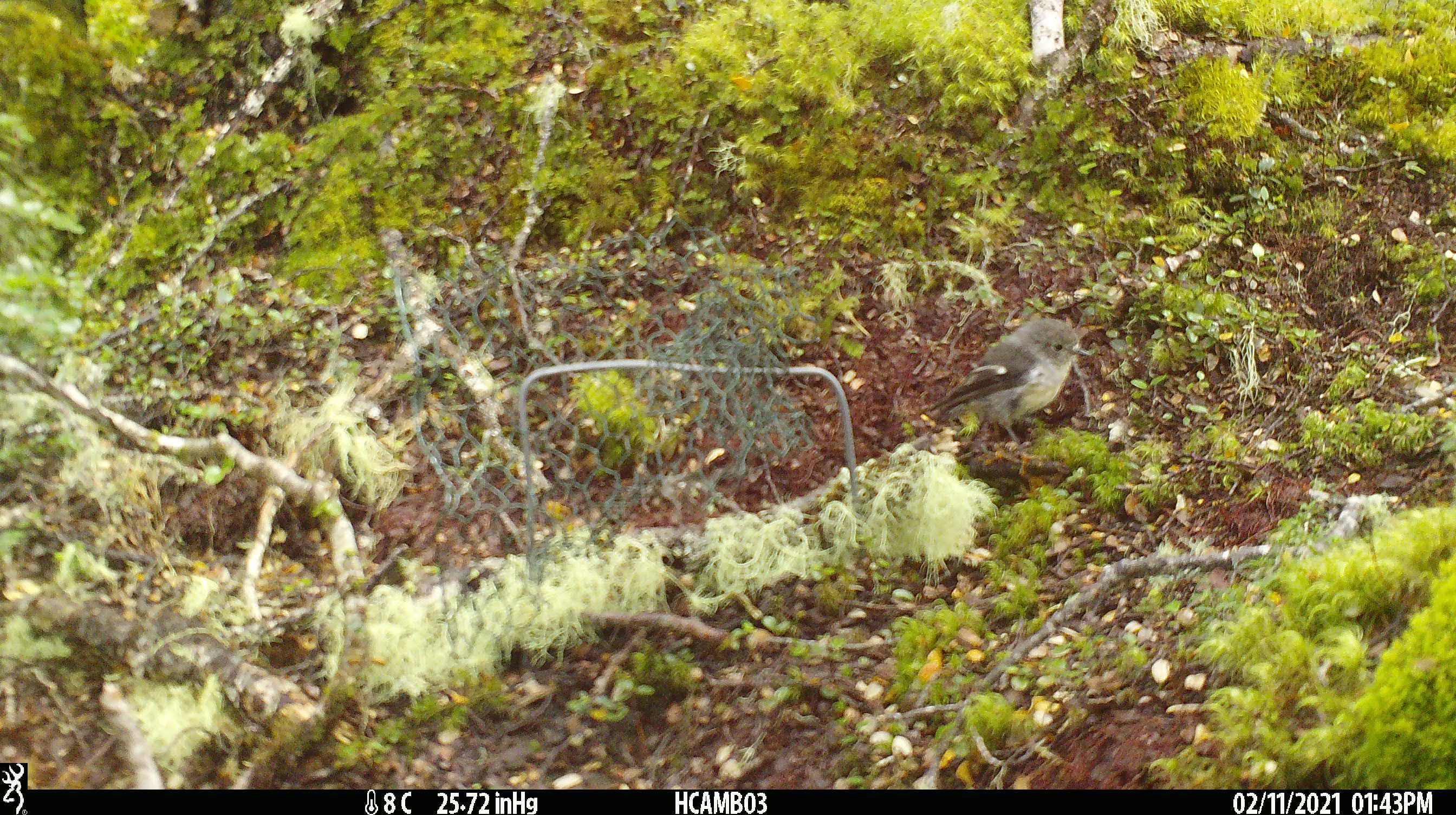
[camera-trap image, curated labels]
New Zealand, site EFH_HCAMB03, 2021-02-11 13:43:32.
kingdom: Animalia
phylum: Chordata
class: Aves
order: Passeriformes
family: Petroicidae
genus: Petroica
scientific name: Petroica macrocephala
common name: tomtit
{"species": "tomtit (Petroica macrocephala)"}